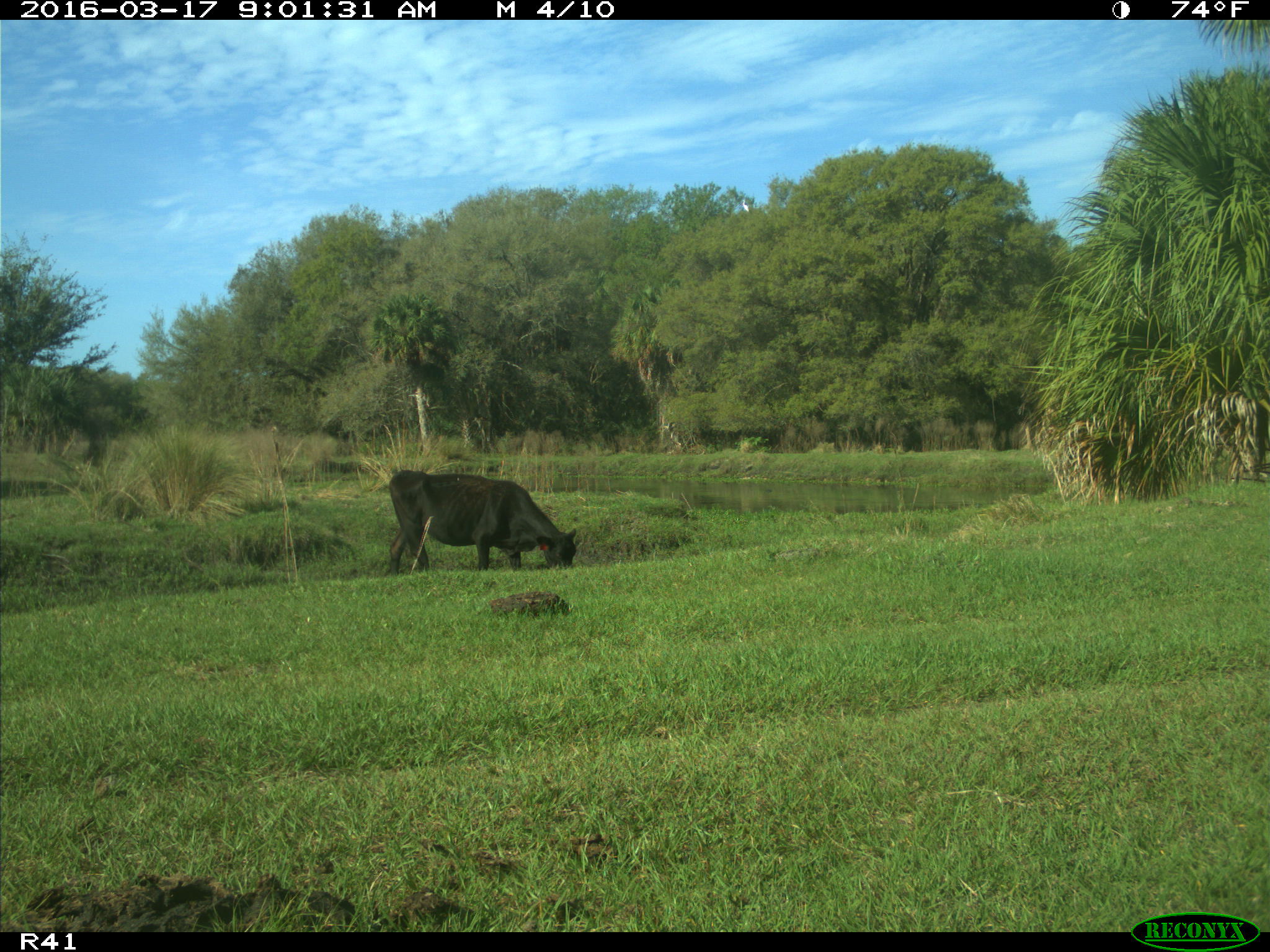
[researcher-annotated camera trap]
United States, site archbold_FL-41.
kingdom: Animalia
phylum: Chordata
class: Mammalia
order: Artiodactyla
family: Bovidae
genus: Bos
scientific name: Bos taurus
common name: domestic cow